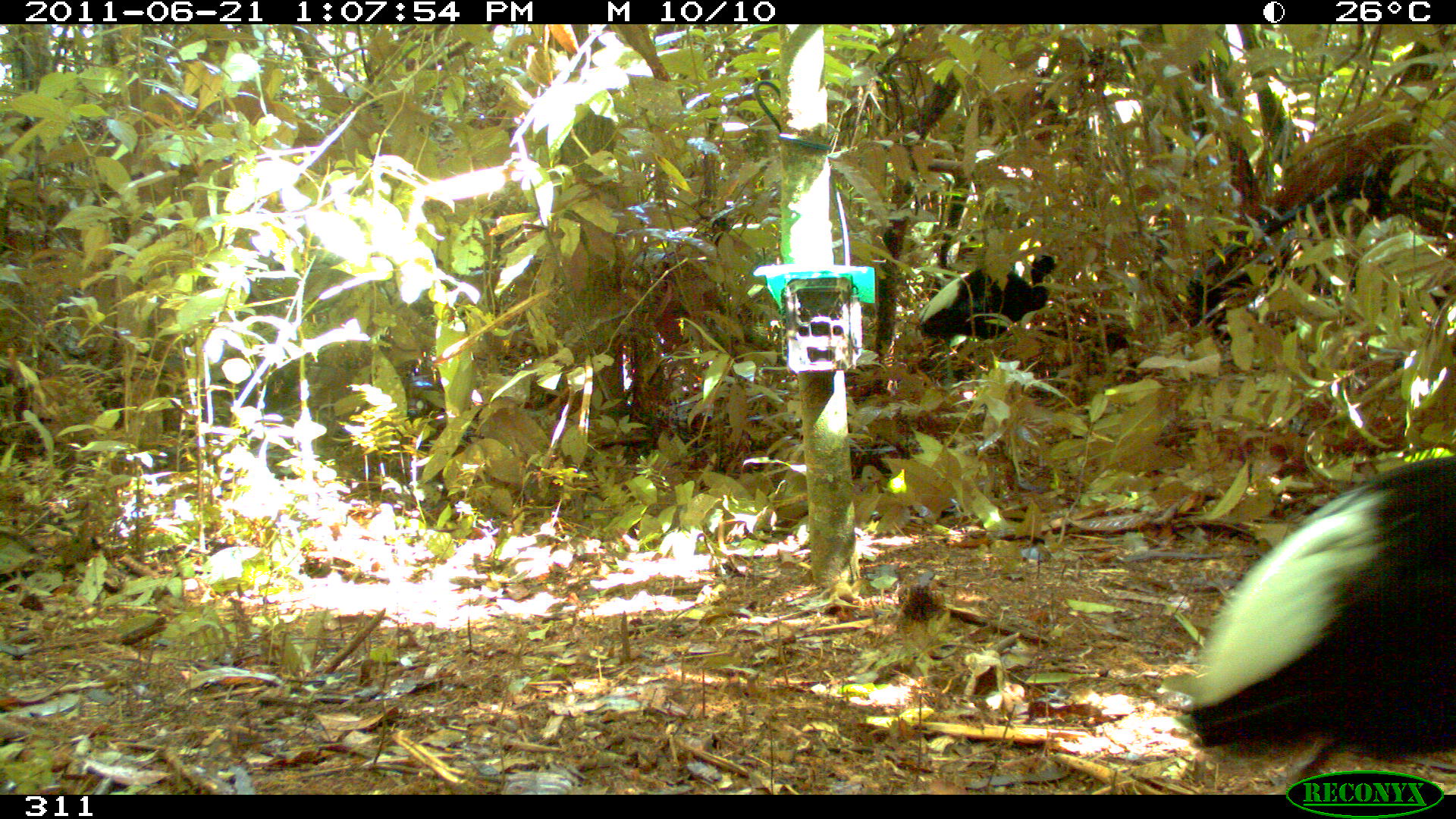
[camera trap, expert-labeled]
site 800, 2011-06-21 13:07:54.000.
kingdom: Animalia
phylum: Chordata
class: Aves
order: Gruiformes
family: Psophiidae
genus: Psophia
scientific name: Psophia leucoptera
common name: pale-winged trumpeter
Psophia leucoptera (pale-winged trumpeter).